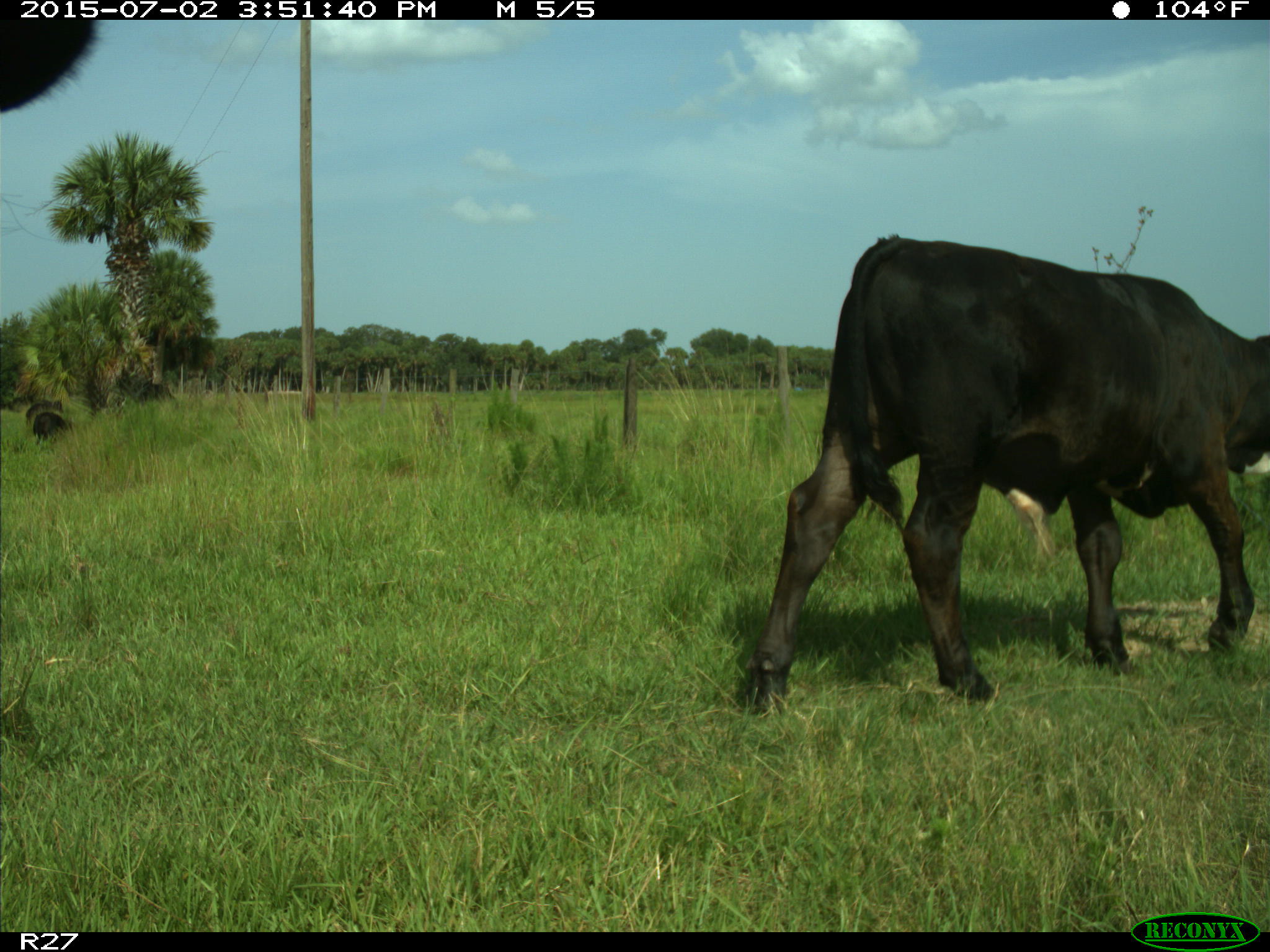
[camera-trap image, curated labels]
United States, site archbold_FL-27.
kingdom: Animalia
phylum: Chordata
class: Mammalia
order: Artiodactyla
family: Bovidae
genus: Bos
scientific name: Bos taurus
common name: domestic cow